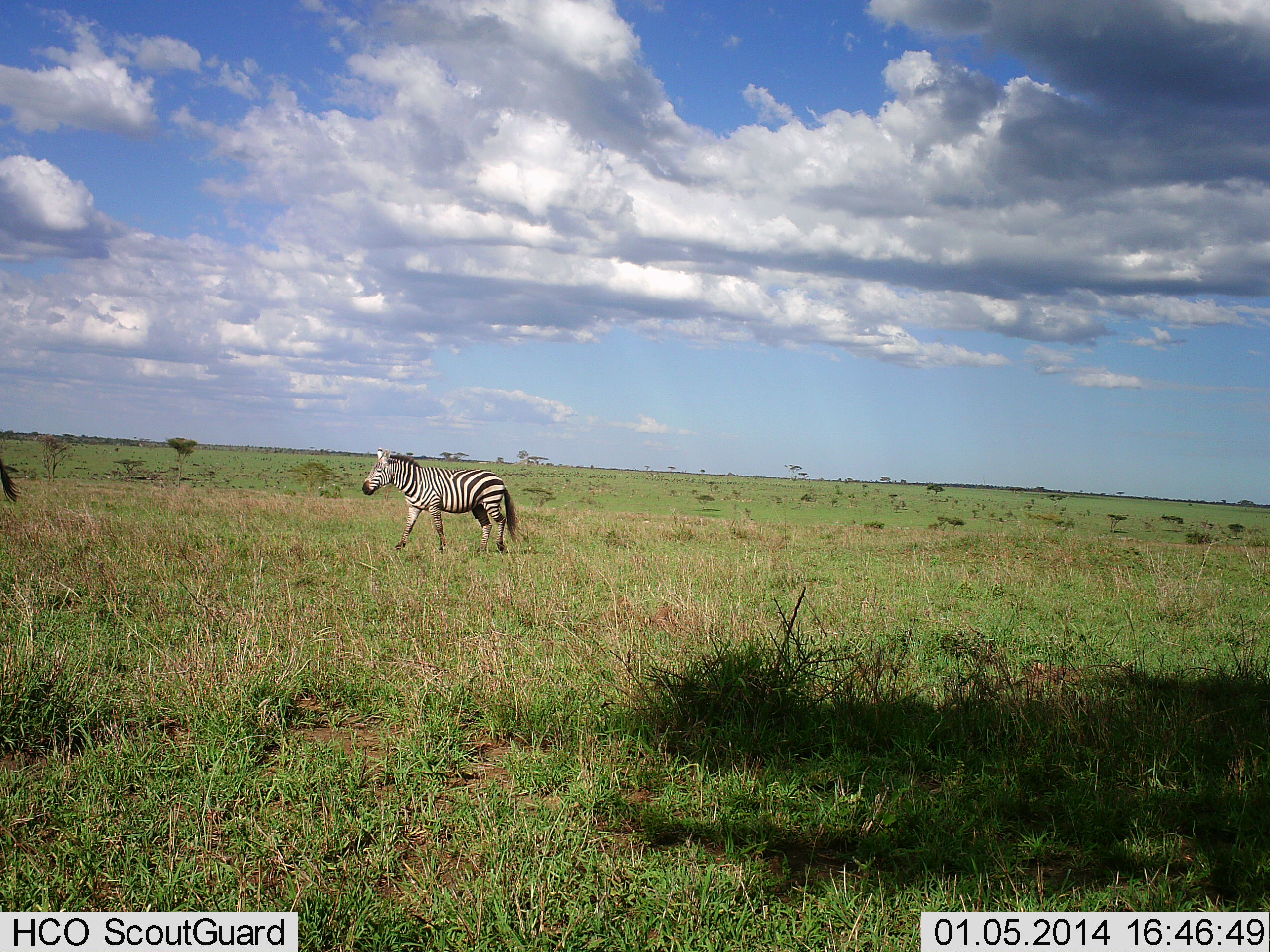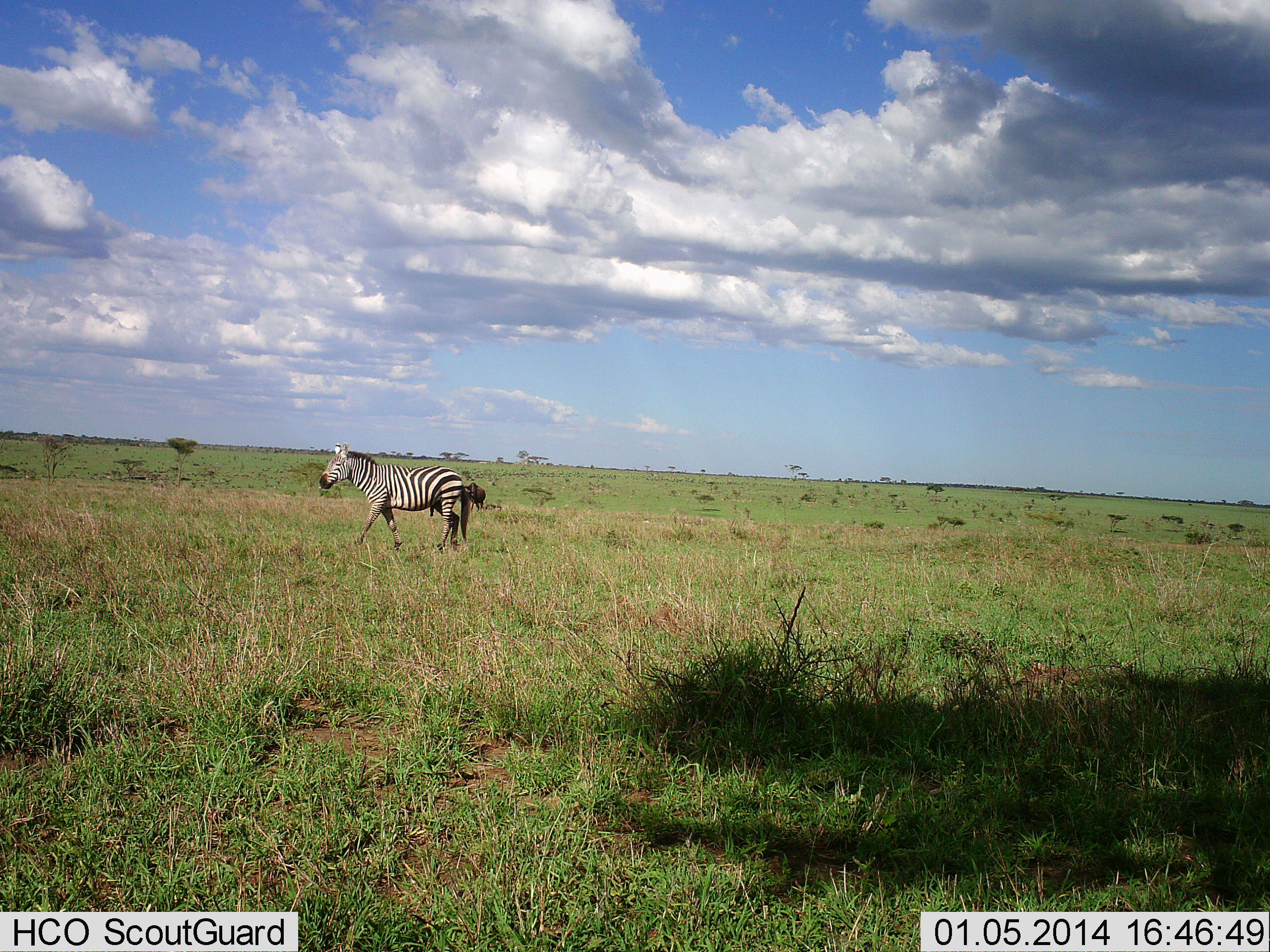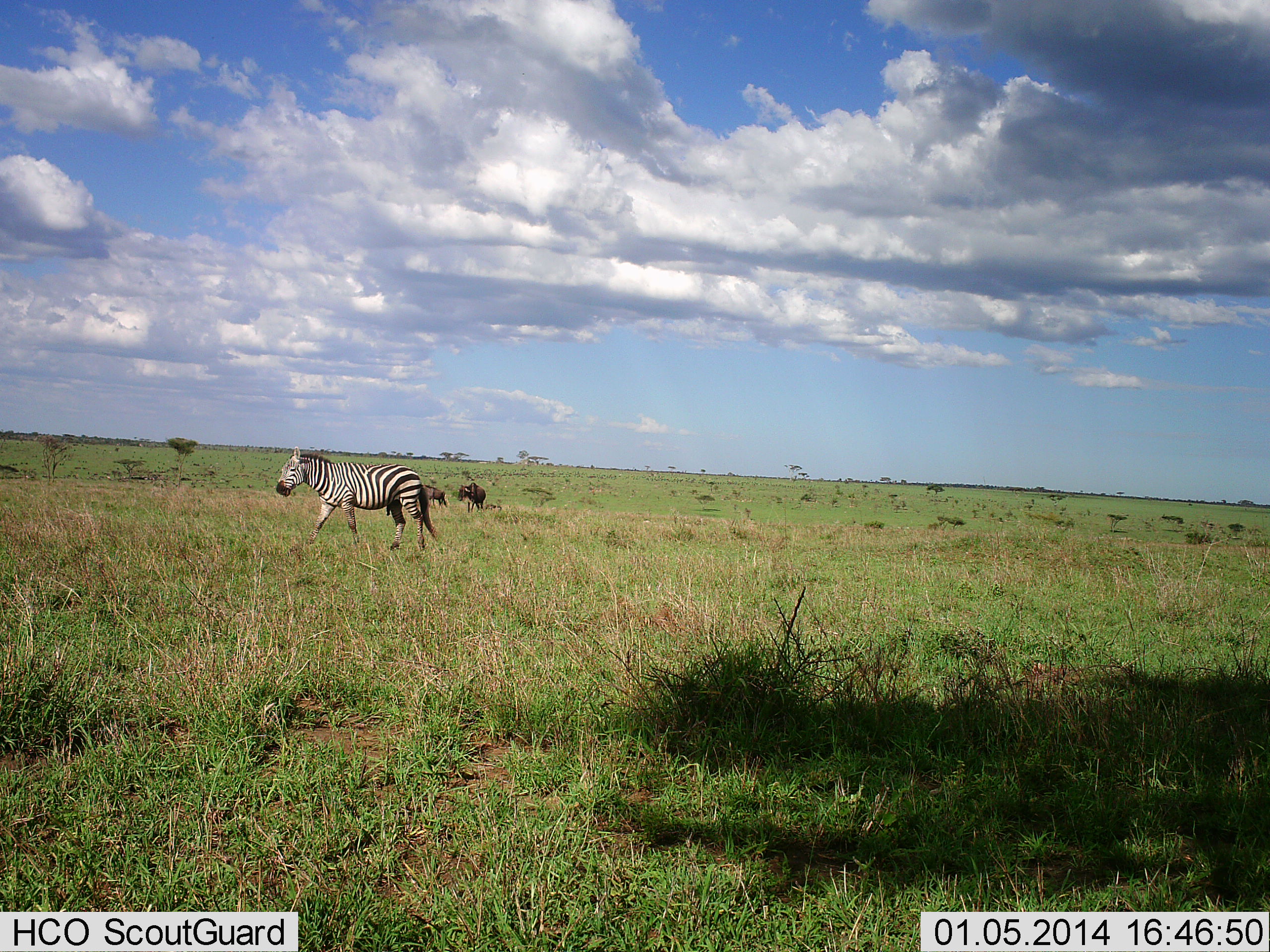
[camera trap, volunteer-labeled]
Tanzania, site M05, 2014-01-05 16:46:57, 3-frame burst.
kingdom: Animalia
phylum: Chordata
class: Mammalia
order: Perissodactyla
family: Equidae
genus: Equus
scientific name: Equus quagga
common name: plains zebra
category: zebra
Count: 2.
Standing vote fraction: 0%.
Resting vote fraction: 0%.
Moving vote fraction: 100%.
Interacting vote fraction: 0%.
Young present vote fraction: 0%.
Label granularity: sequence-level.